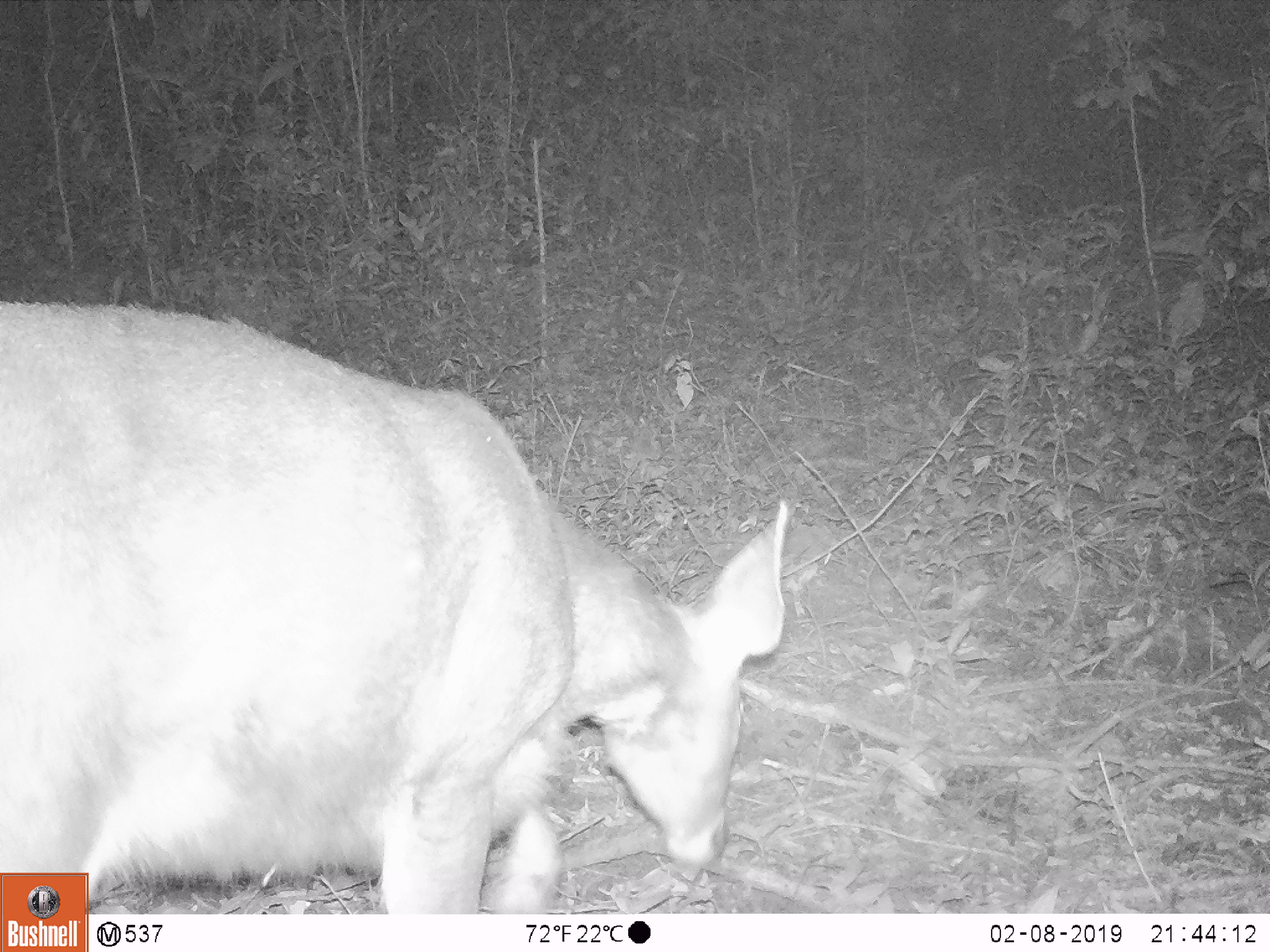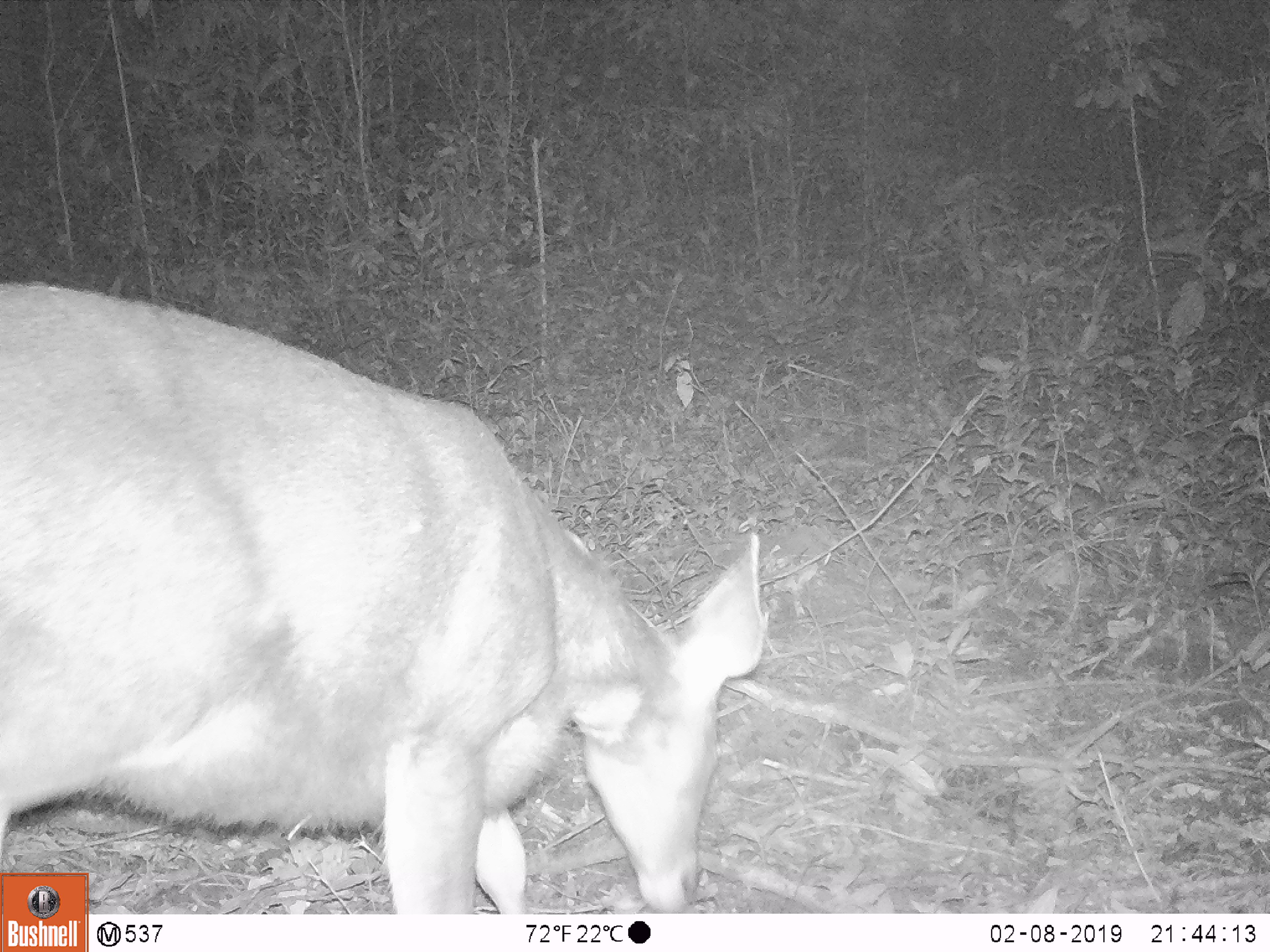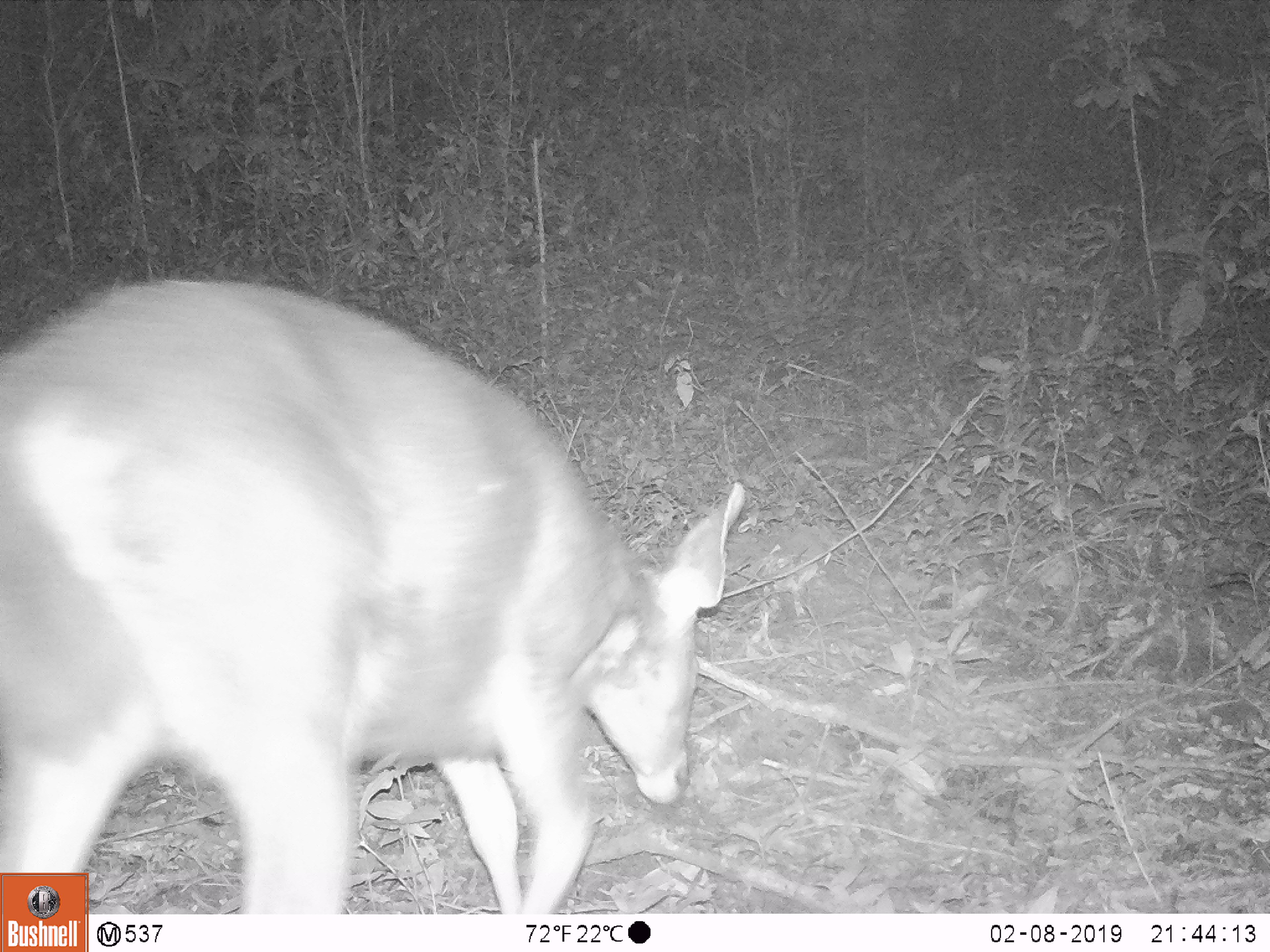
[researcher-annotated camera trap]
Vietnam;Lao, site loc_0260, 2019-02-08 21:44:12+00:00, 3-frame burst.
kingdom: Animalia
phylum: Chordata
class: Mammalia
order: Artiodactyla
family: Cervidae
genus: Rusa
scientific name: Rusa unicolor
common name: sambar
Sambar (Rusa unicolor). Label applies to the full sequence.